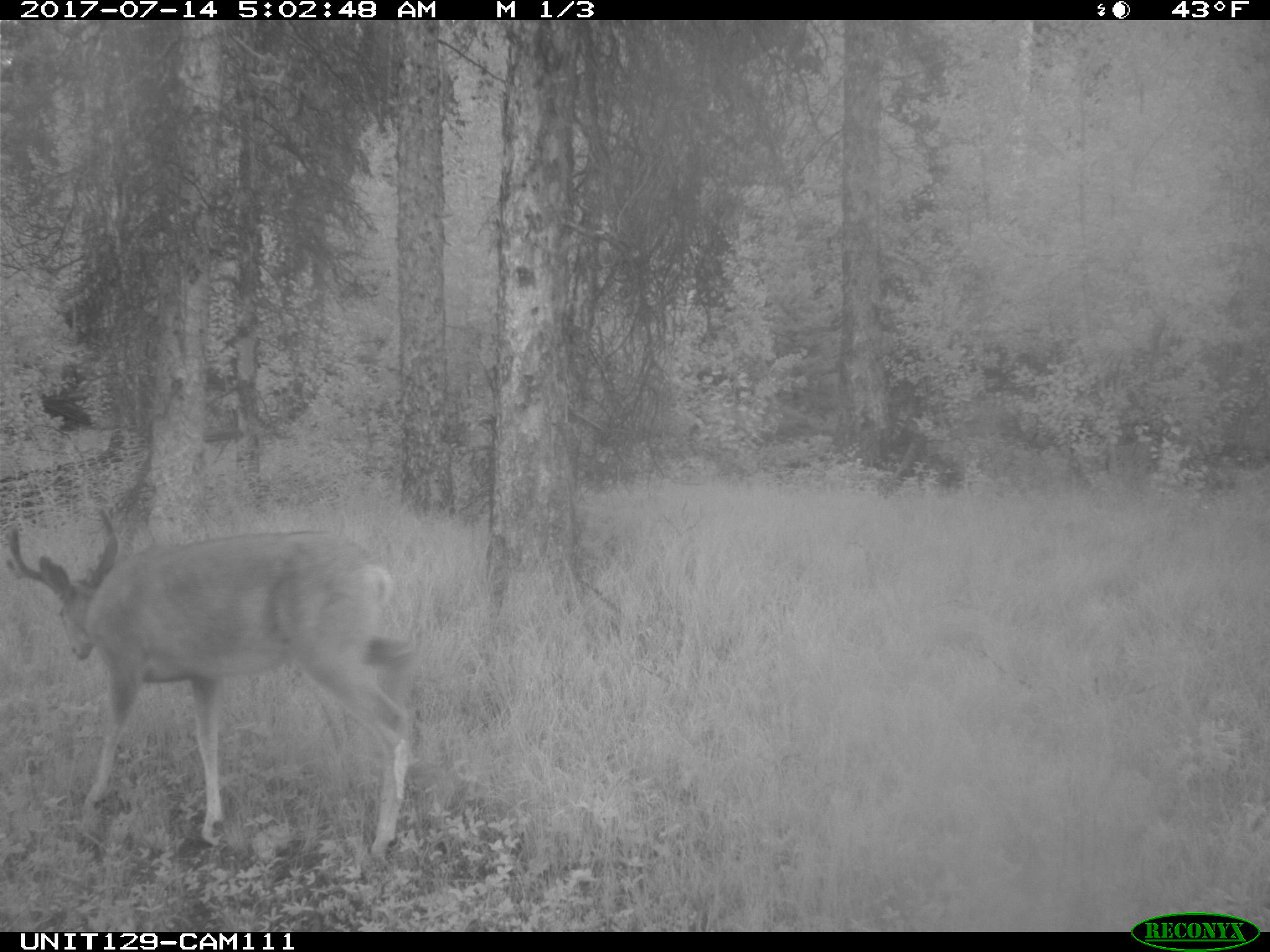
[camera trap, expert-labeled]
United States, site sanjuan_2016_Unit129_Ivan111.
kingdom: Animalia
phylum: Chordata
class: Mammalia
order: Artiodactyla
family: Cervidae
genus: Odocoileus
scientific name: Odocoileus hemionus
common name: mule deer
Odocoileus hemionus (mule deer).